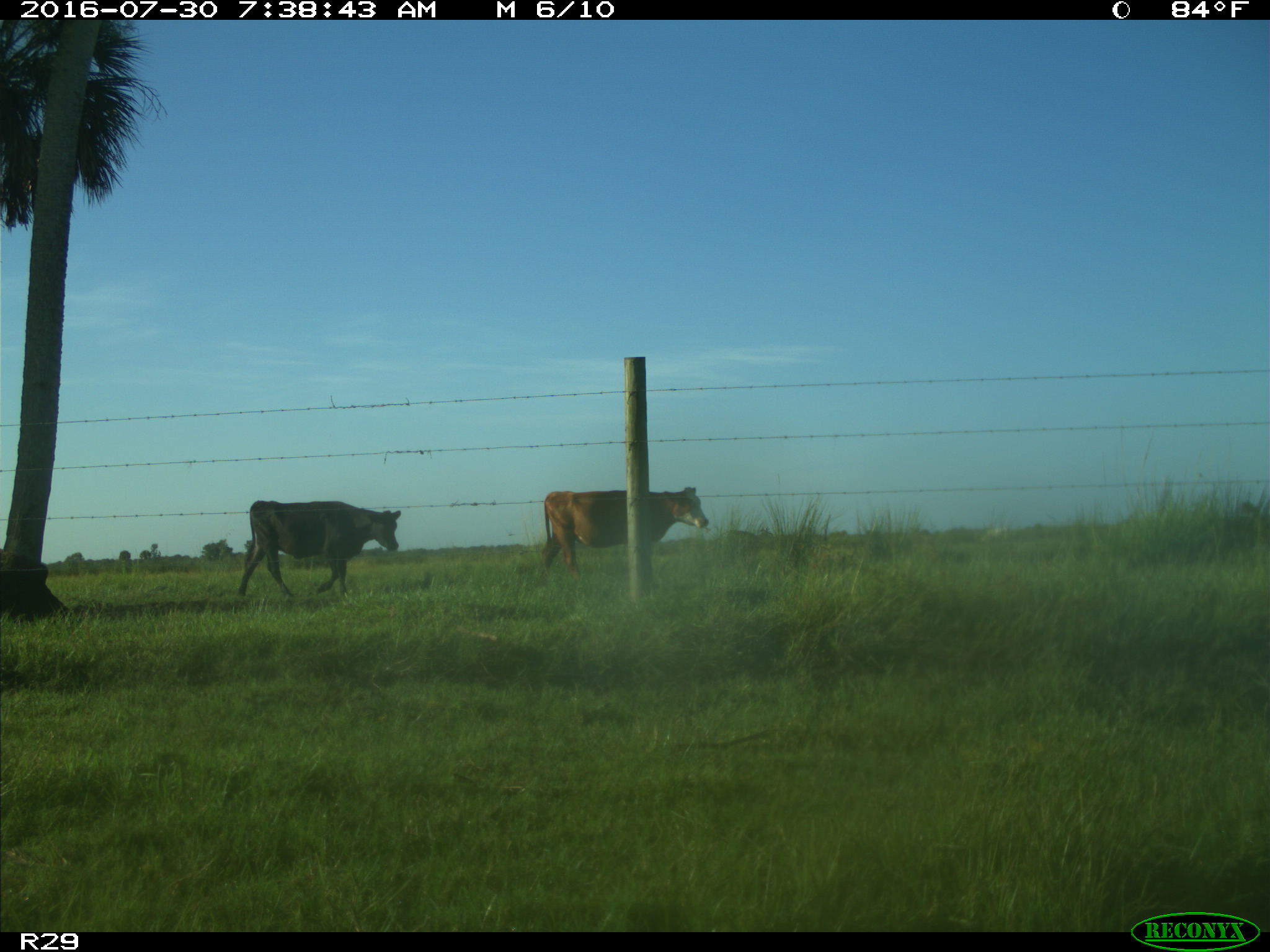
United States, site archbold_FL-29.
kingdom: Animalia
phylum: Chordata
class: Mammalia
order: Artiodactyla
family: Bovidae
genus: Bos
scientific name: Bos taurus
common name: domestic cow